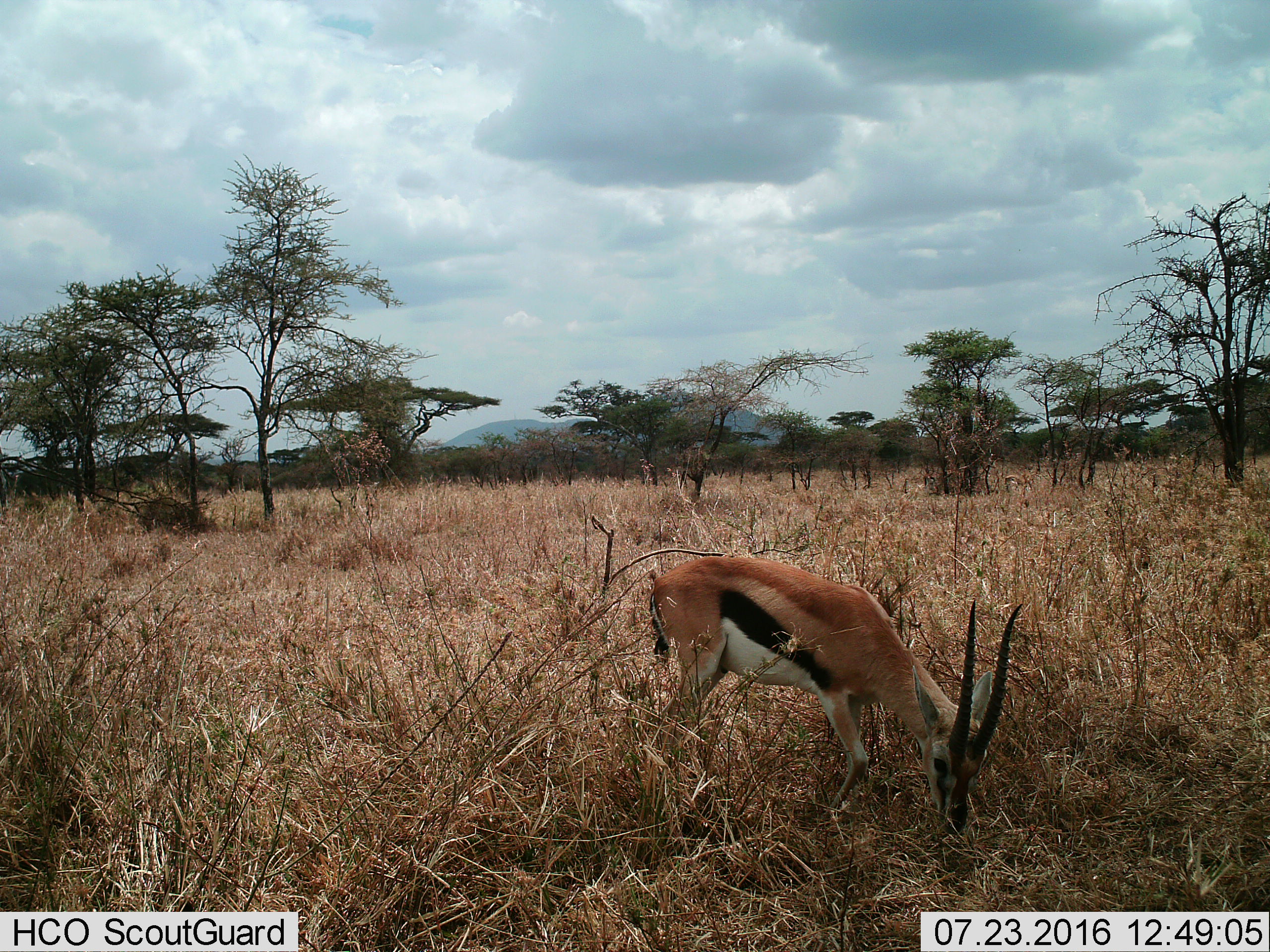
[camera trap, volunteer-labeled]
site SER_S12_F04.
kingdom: Animalia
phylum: Chordata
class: Mammalia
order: Artiodactyla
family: Bovidae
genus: Eudorcas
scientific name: Eudorcas thomsonii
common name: thomson's gazelle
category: gazellethomsons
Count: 1.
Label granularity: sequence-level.